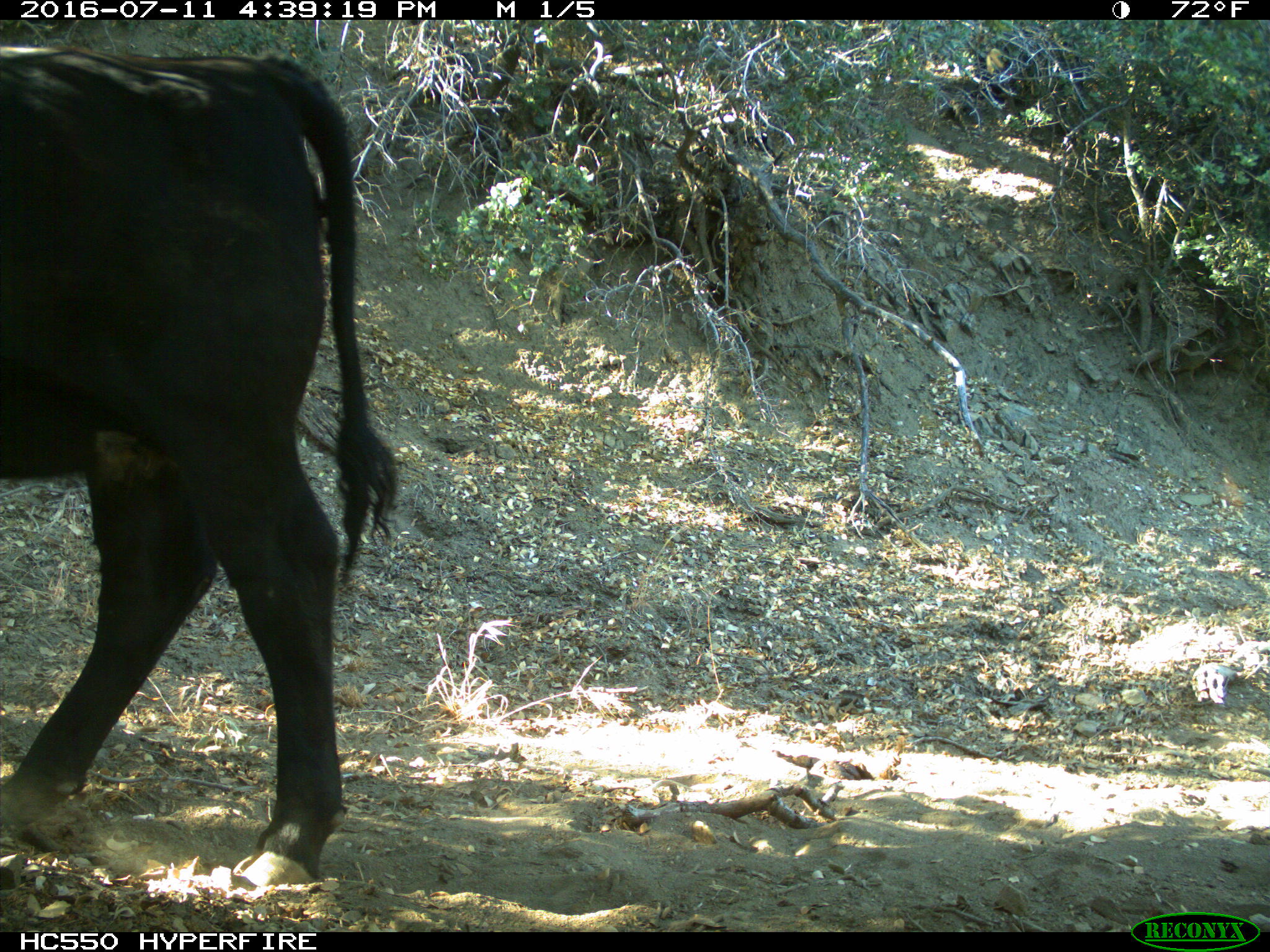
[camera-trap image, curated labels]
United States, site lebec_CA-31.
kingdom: Animalia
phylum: Chordata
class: Mammalia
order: Artiodactyla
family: Bovidae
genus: Bos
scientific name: Bos taurus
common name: domestic cow